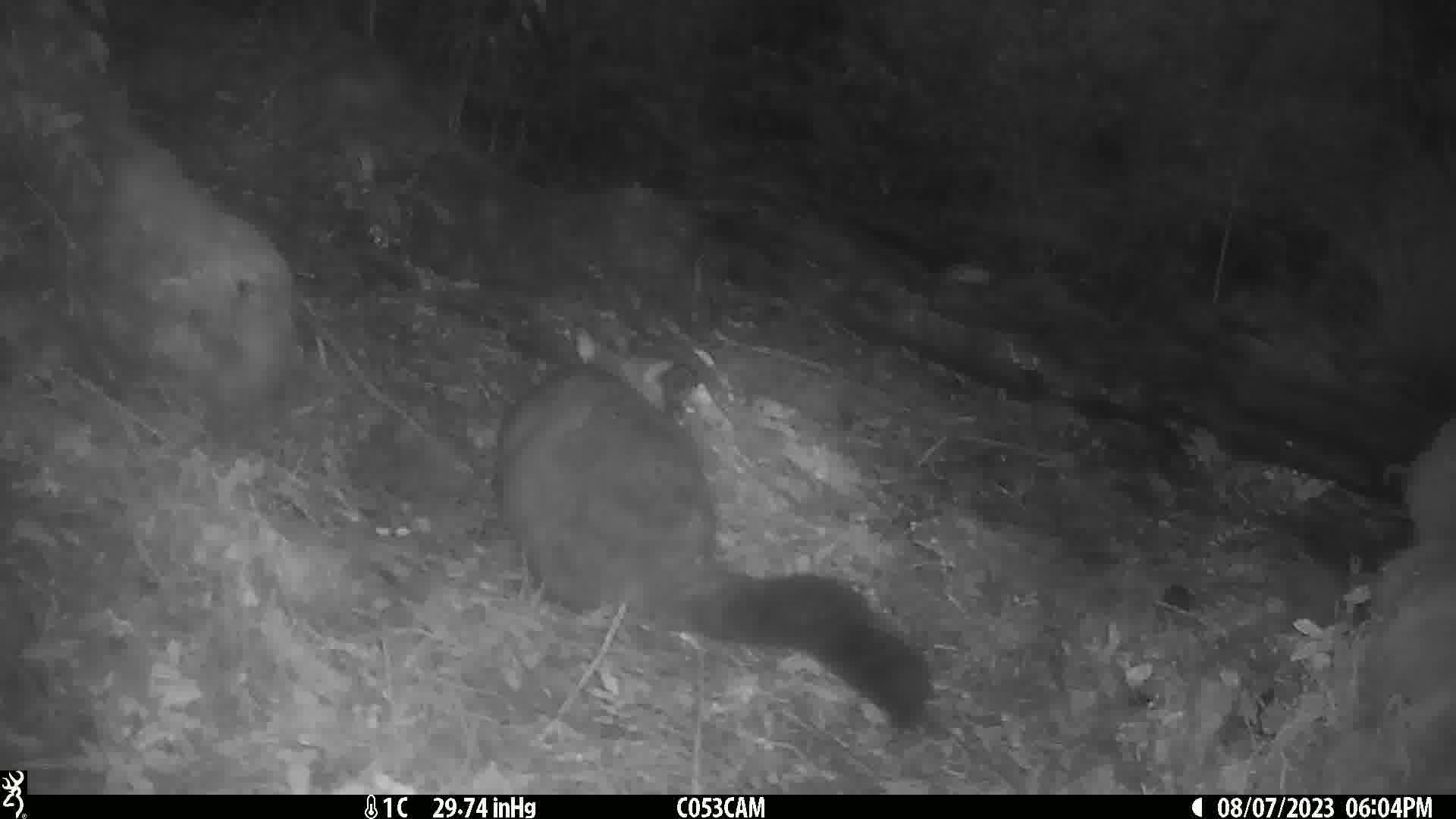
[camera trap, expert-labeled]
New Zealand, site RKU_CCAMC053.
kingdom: Animalia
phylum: Chordata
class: Mammalia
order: Diprotodontia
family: Phalangeridae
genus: Trichosurus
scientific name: Trichosurus vulpecula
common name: common brushtail possum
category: possum